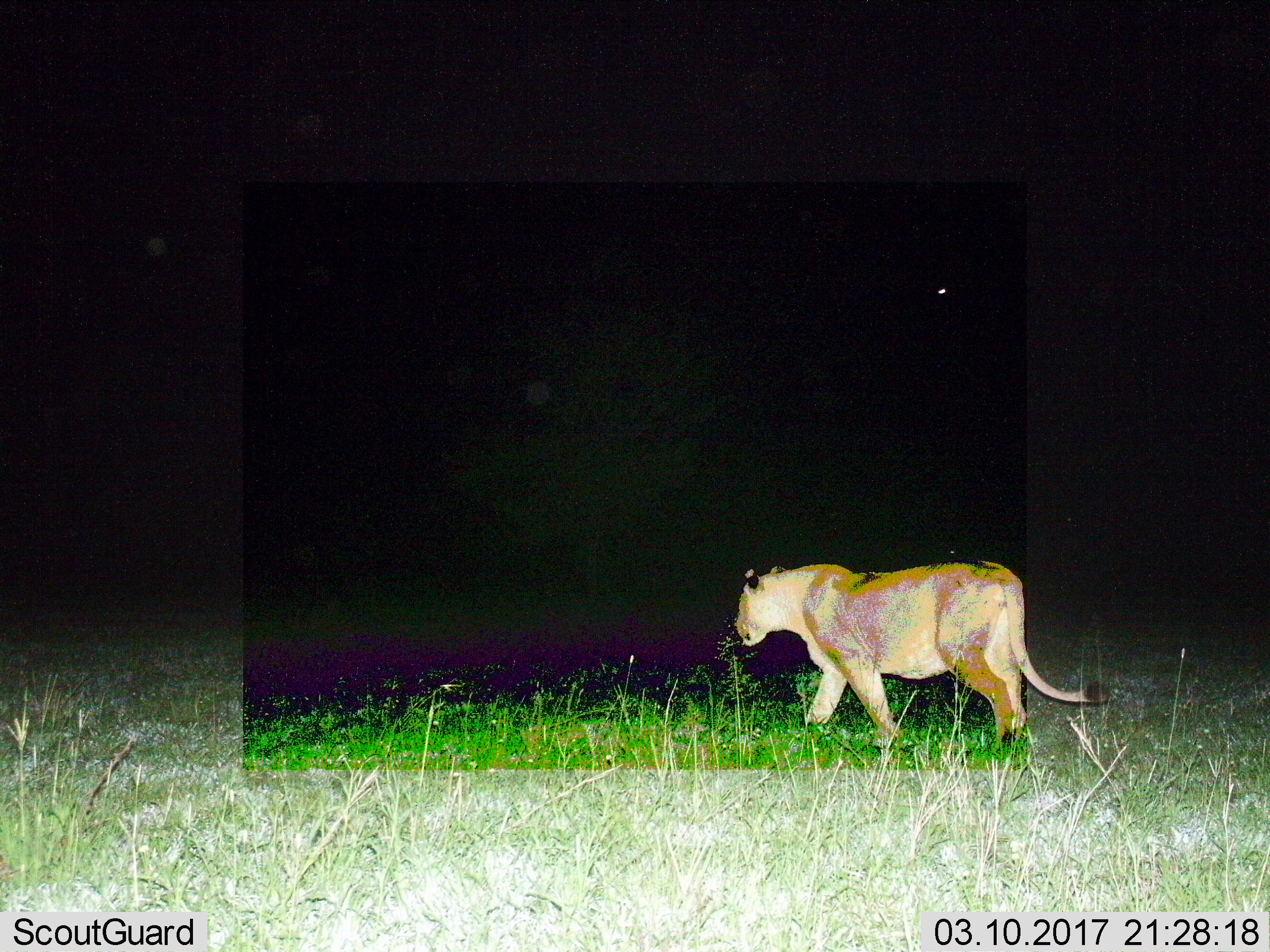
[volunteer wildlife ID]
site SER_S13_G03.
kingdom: Animalia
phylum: Chordata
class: Mammalia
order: Carnivora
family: Felidae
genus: Panthera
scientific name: Panthera leo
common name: lion female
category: lionfemale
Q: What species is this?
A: Lionfemale (lion female) (Panthera leo).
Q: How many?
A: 1.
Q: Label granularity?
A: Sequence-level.